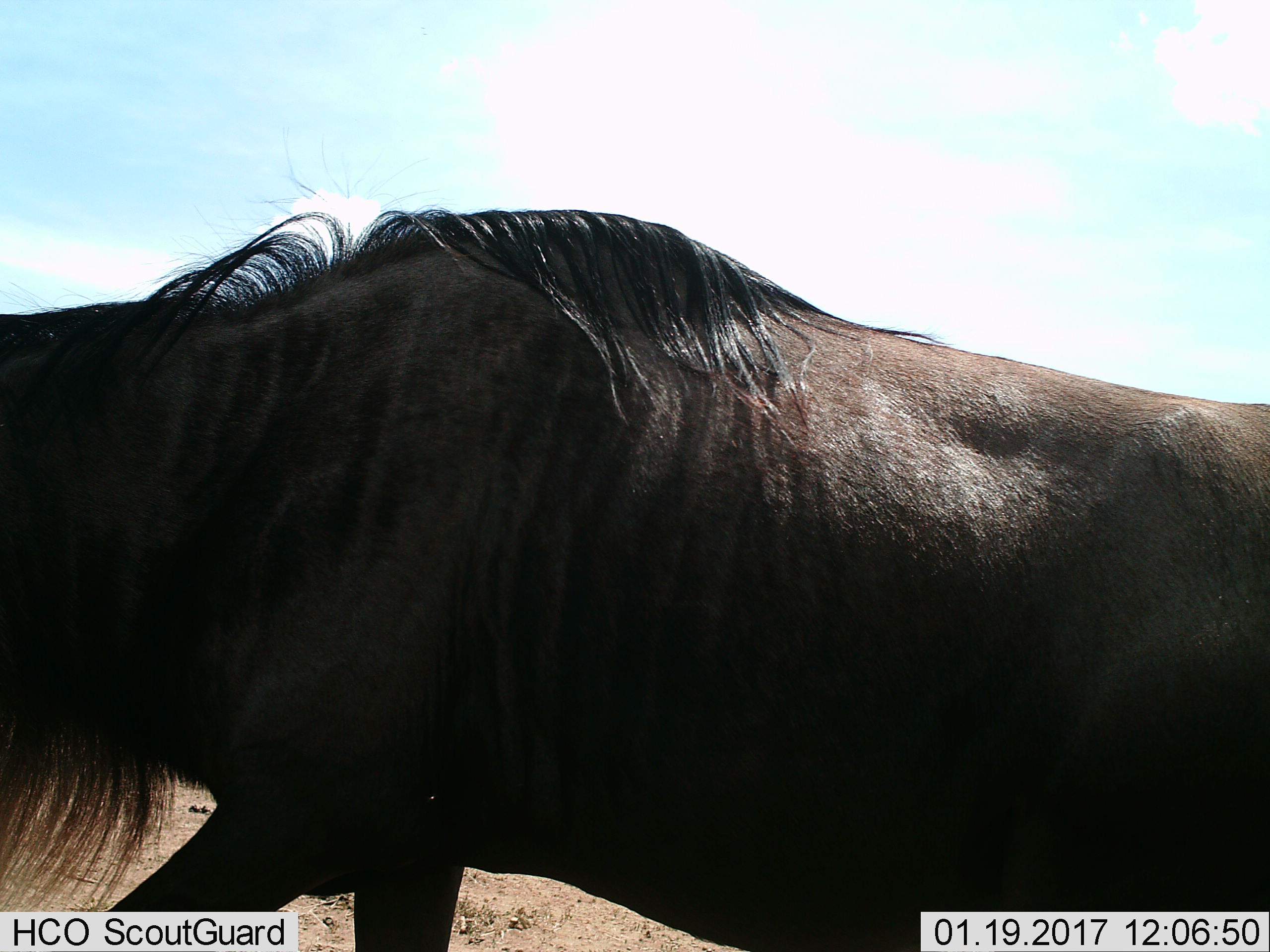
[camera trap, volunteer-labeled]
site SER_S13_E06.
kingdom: Animalia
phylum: Chordata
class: Mammalia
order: Artiodactyla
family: Bovidae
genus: Connochaetes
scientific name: Connochaetes taurinus taurinus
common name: blue wildebeest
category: wildebeestblue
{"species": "wildebeestblue (blue wildebeest) (Connochaetes taurinus taurinus)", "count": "1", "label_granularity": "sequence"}